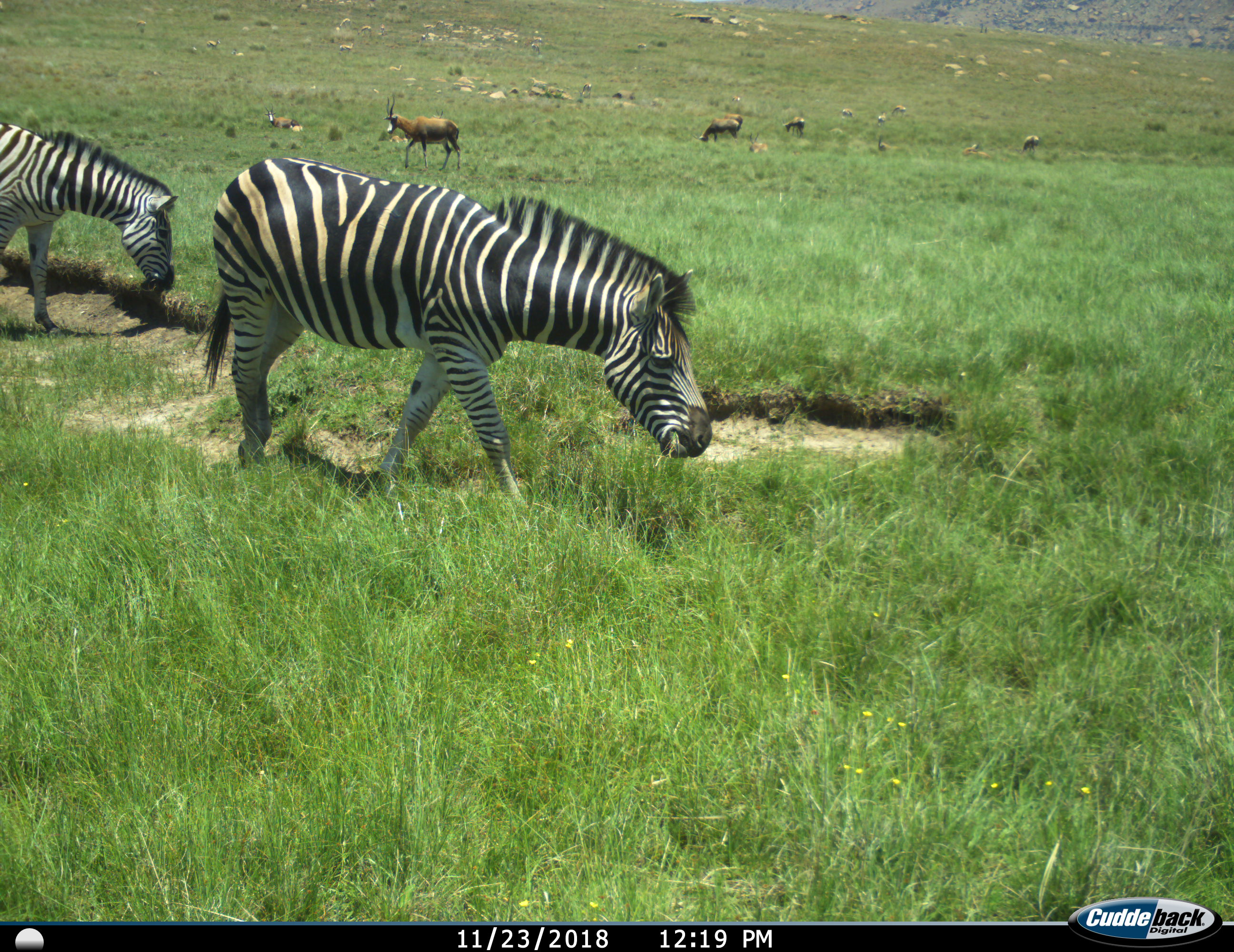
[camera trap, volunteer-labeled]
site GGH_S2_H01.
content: unidentified animal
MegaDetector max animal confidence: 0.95